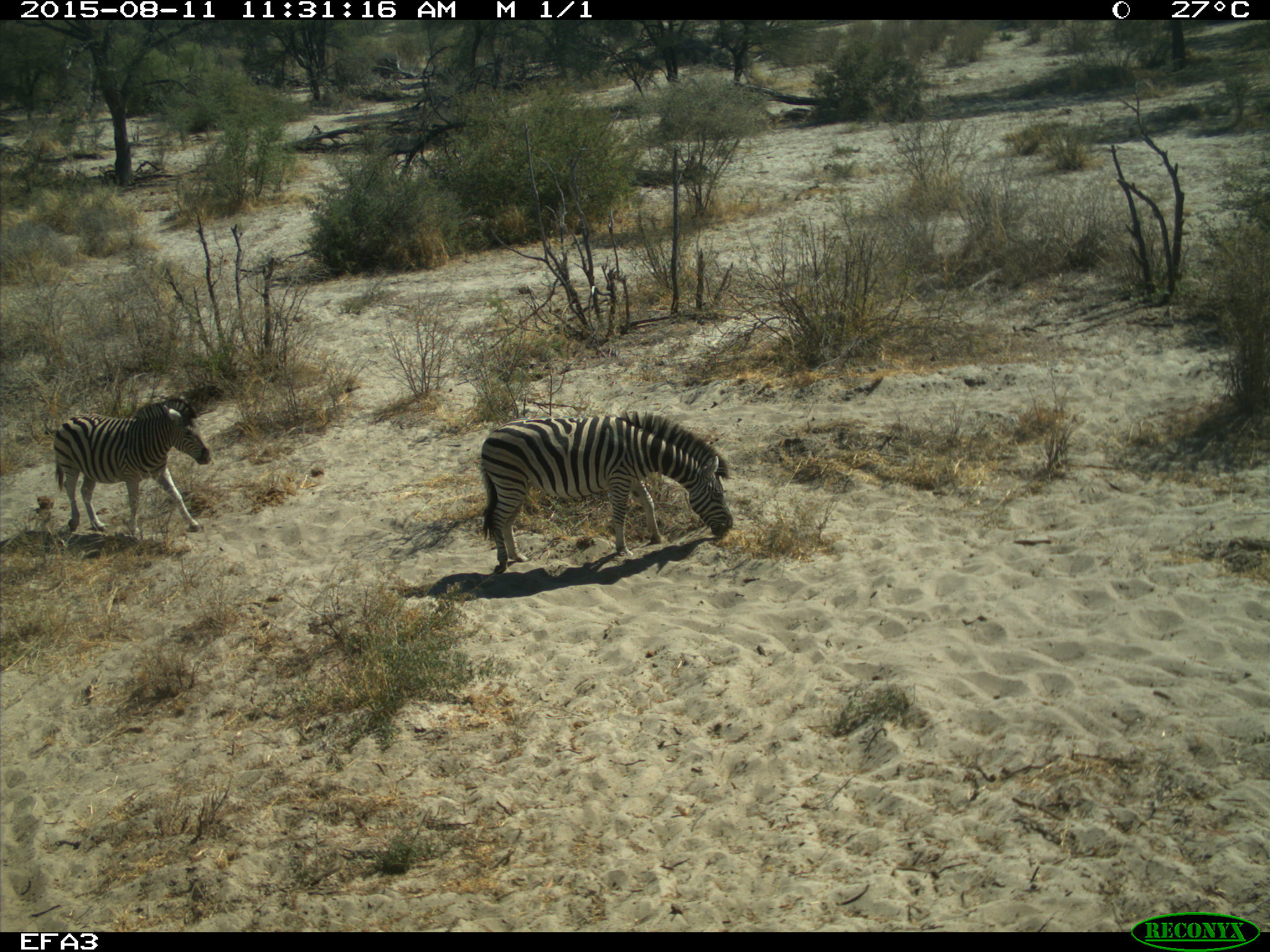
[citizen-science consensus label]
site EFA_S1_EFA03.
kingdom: Animalia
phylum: Chordata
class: Mammalia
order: Perissodactyla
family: Equidae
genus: Equus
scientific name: Equus quagga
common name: plains zebra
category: zebraplains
Zebraplains (plains zebra) (Equus quagga), count 2. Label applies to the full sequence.